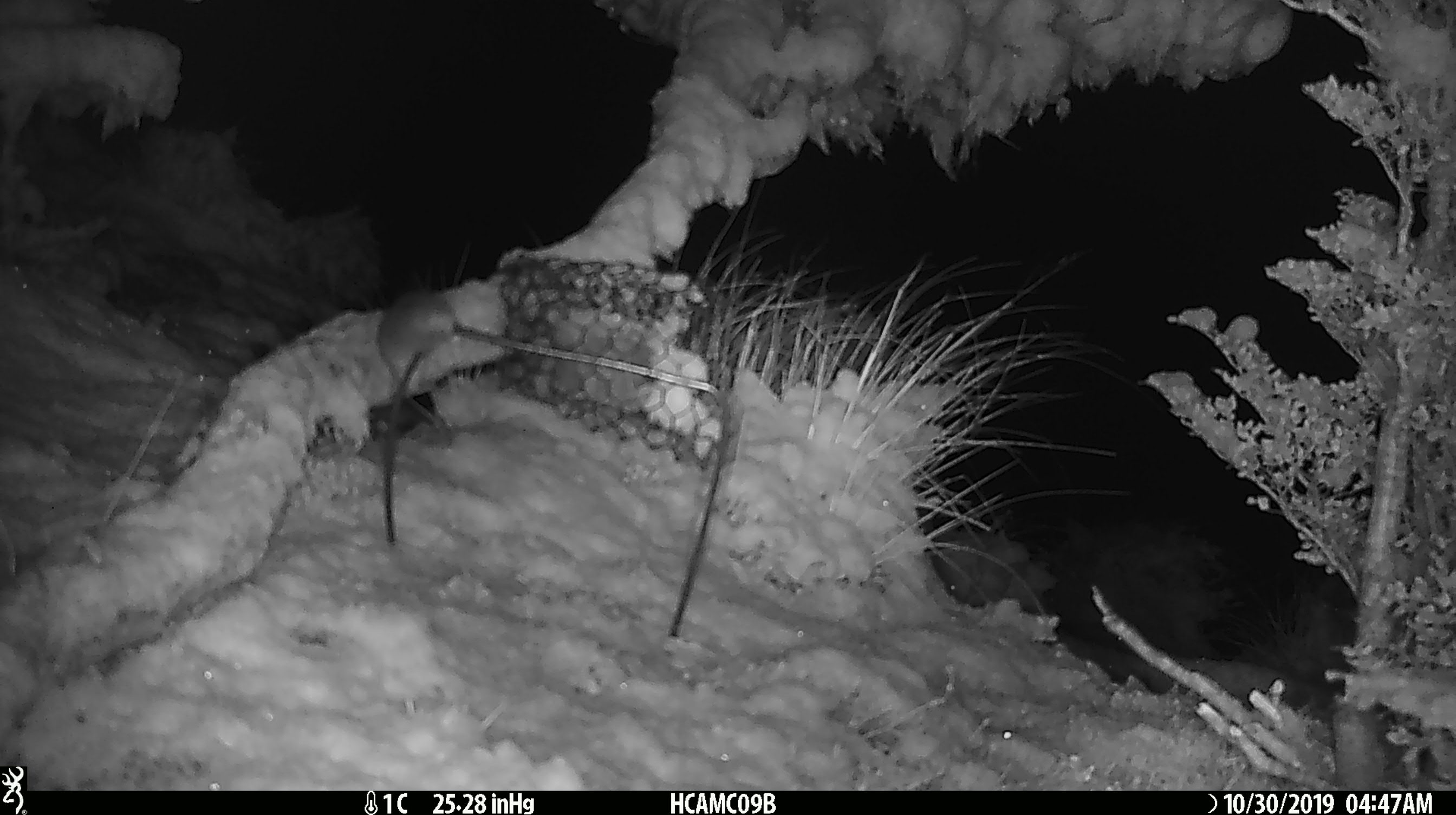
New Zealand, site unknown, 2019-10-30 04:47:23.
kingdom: Animalia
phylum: Chordata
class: Mammalia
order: Rodentia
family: Muridae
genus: Mus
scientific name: Mus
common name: mouse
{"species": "mouse (Mus)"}